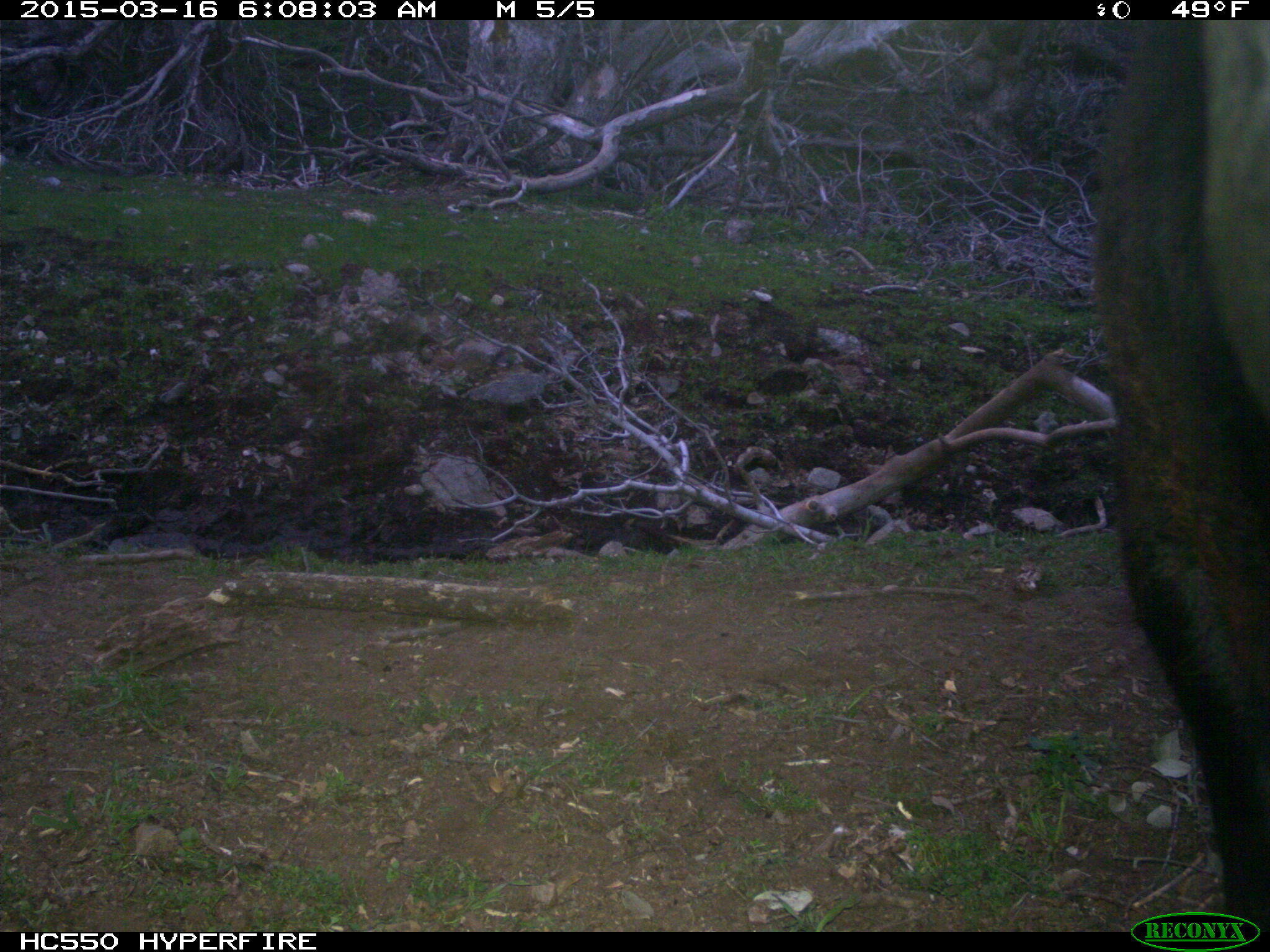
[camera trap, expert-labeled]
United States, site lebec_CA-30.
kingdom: Animalia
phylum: Chordata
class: Mammalia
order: Artiodactyla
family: Bovidae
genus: Bos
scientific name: Bos taurus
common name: domestic cow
Bos taurus (domestic cow).